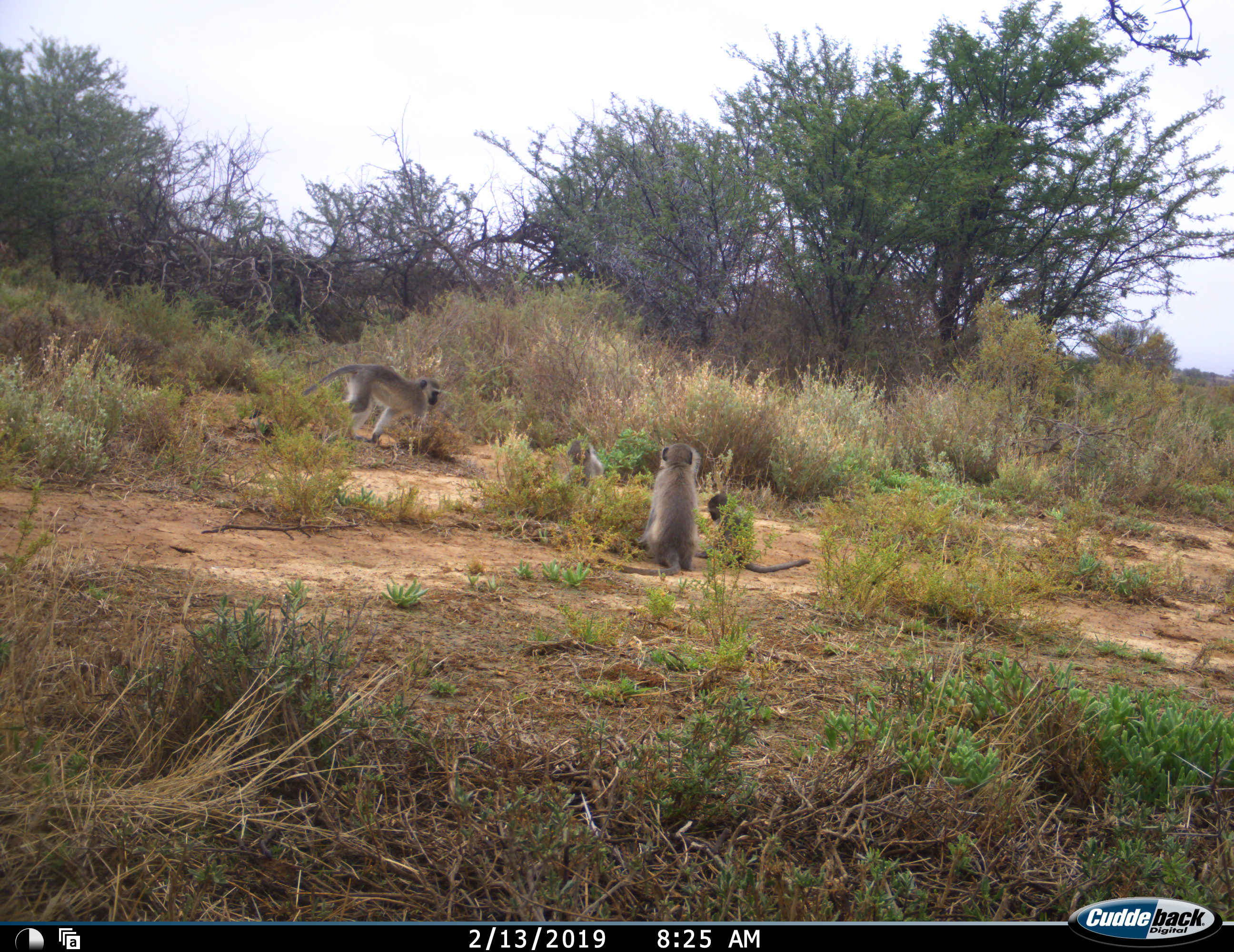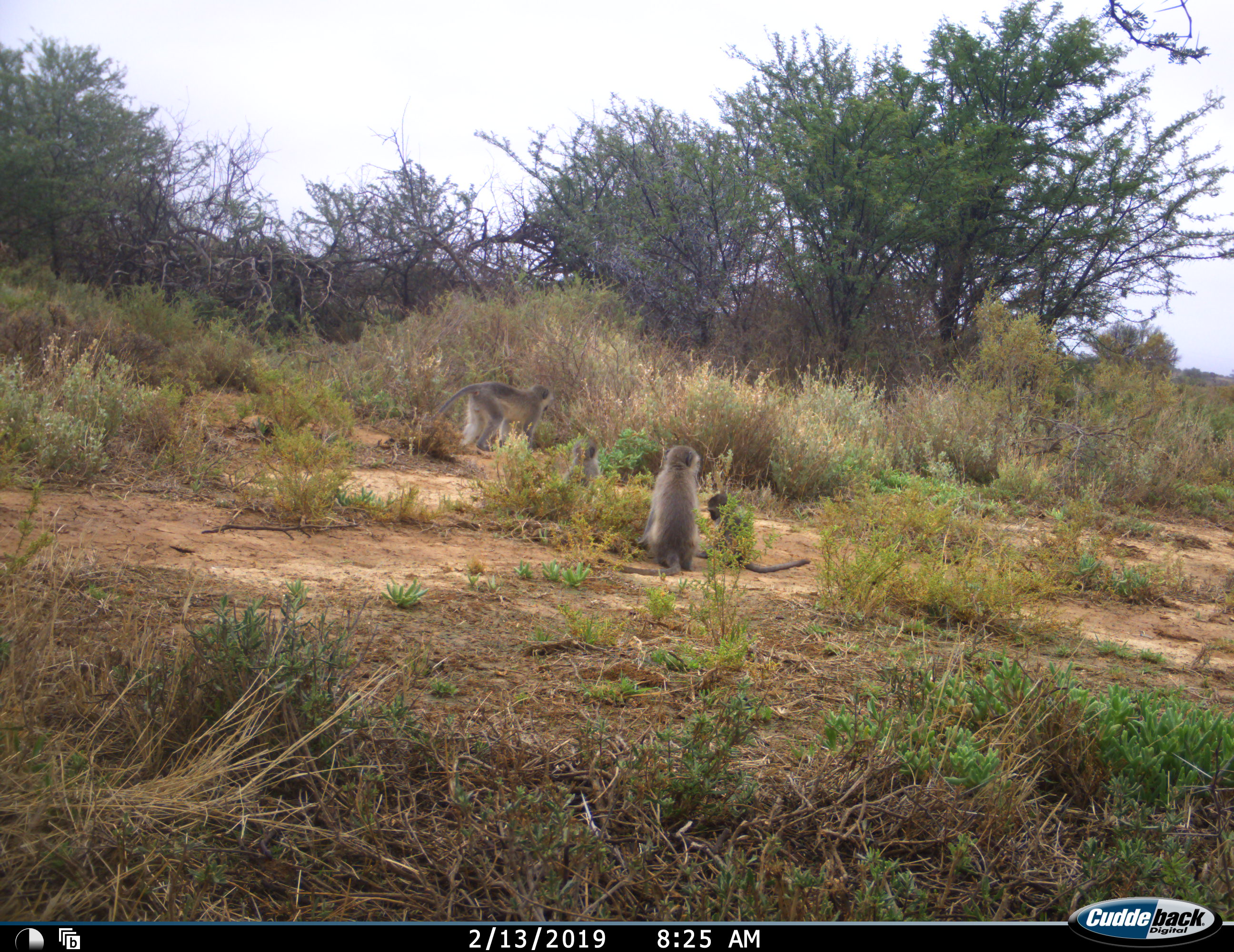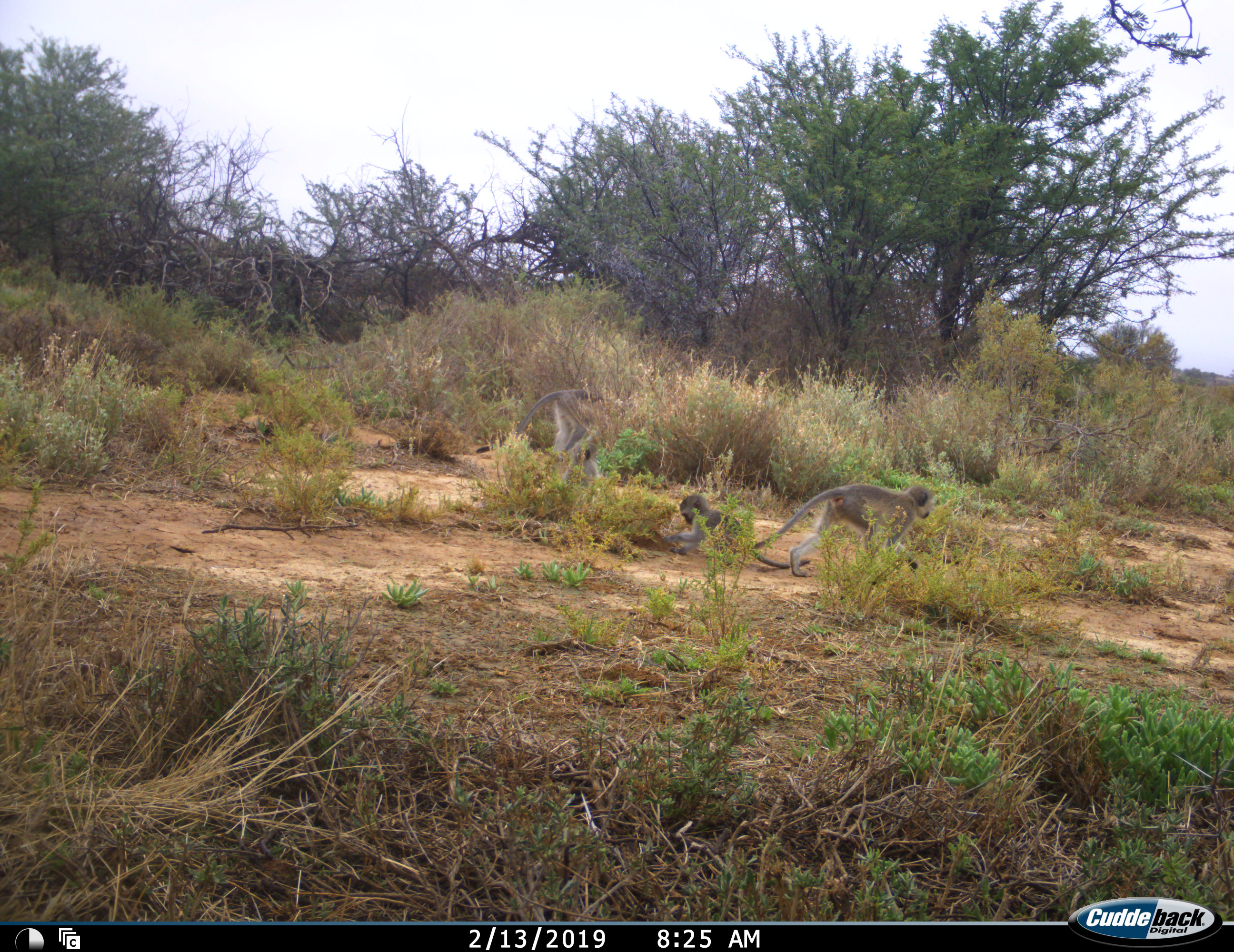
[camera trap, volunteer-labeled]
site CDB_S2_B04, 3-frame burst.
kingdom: Animalia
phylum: Chordata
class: Mammalia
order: Primates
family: Cercopithecidae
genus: Chlorocebus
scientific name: Chlorocebus pygerythrus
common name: vervet monkey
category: monkeyvervet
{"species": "monkeyvervet (vervet monkey) (Chlorocebus pygerythrus)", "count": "4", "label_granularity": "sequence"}